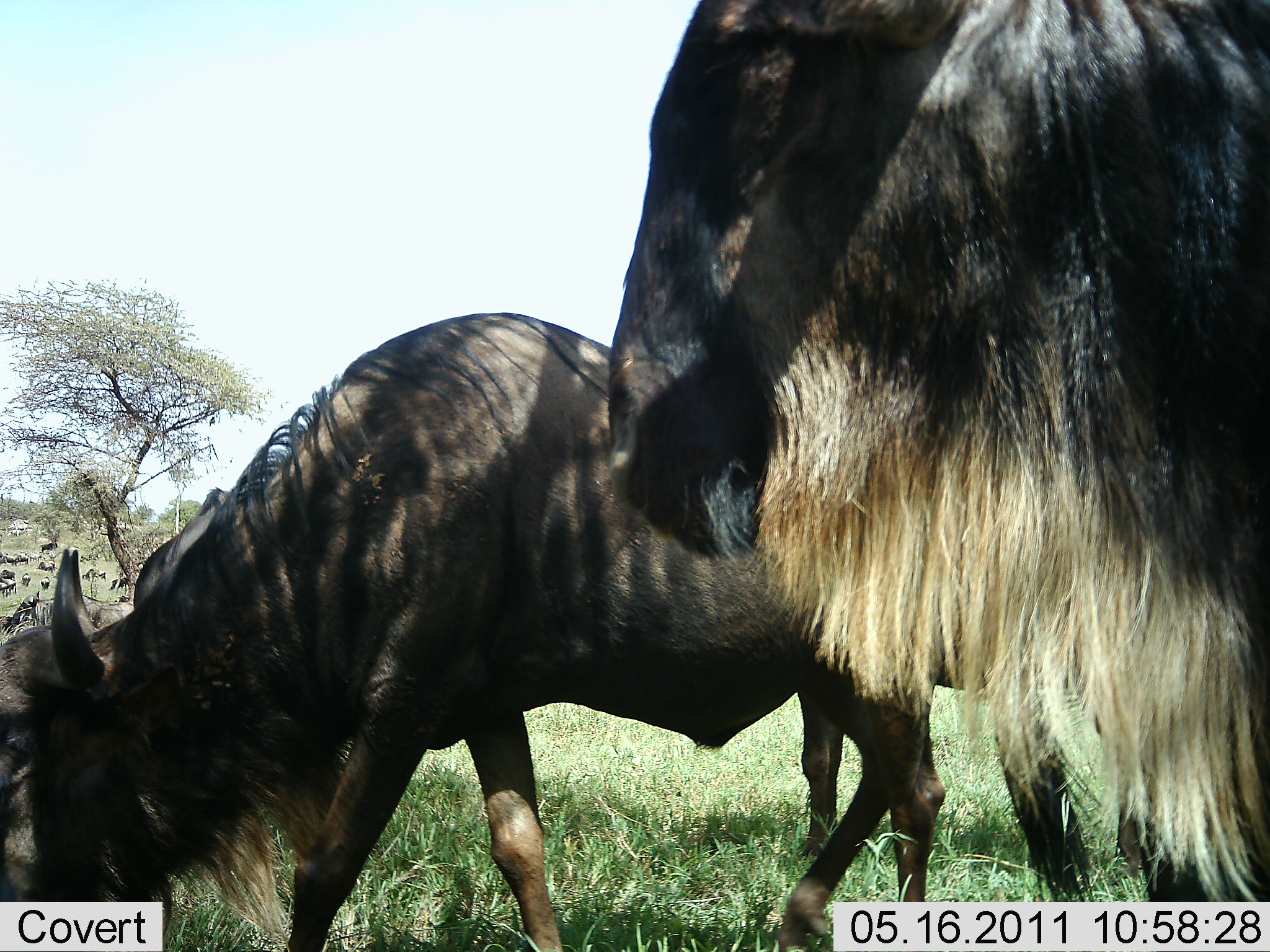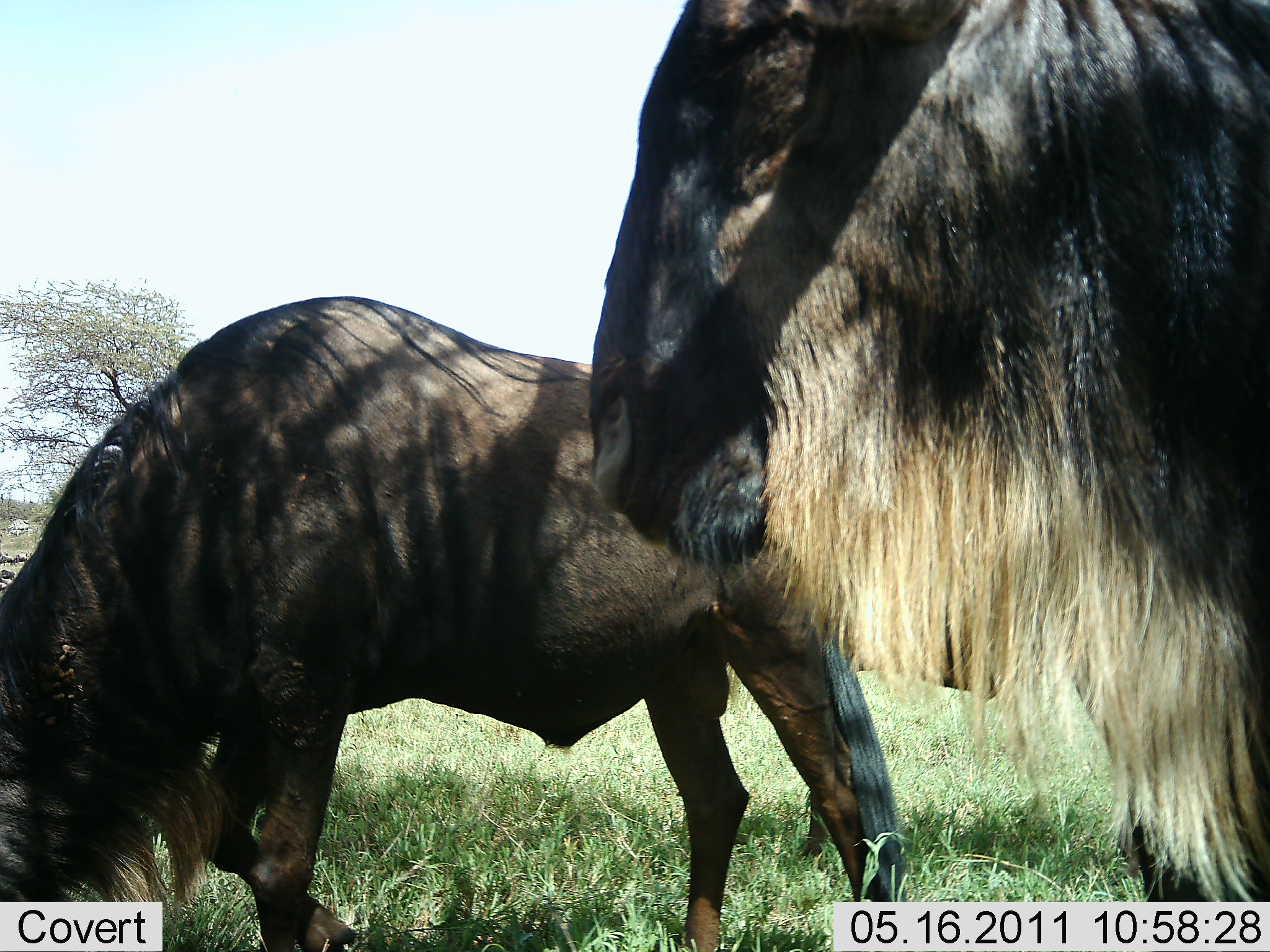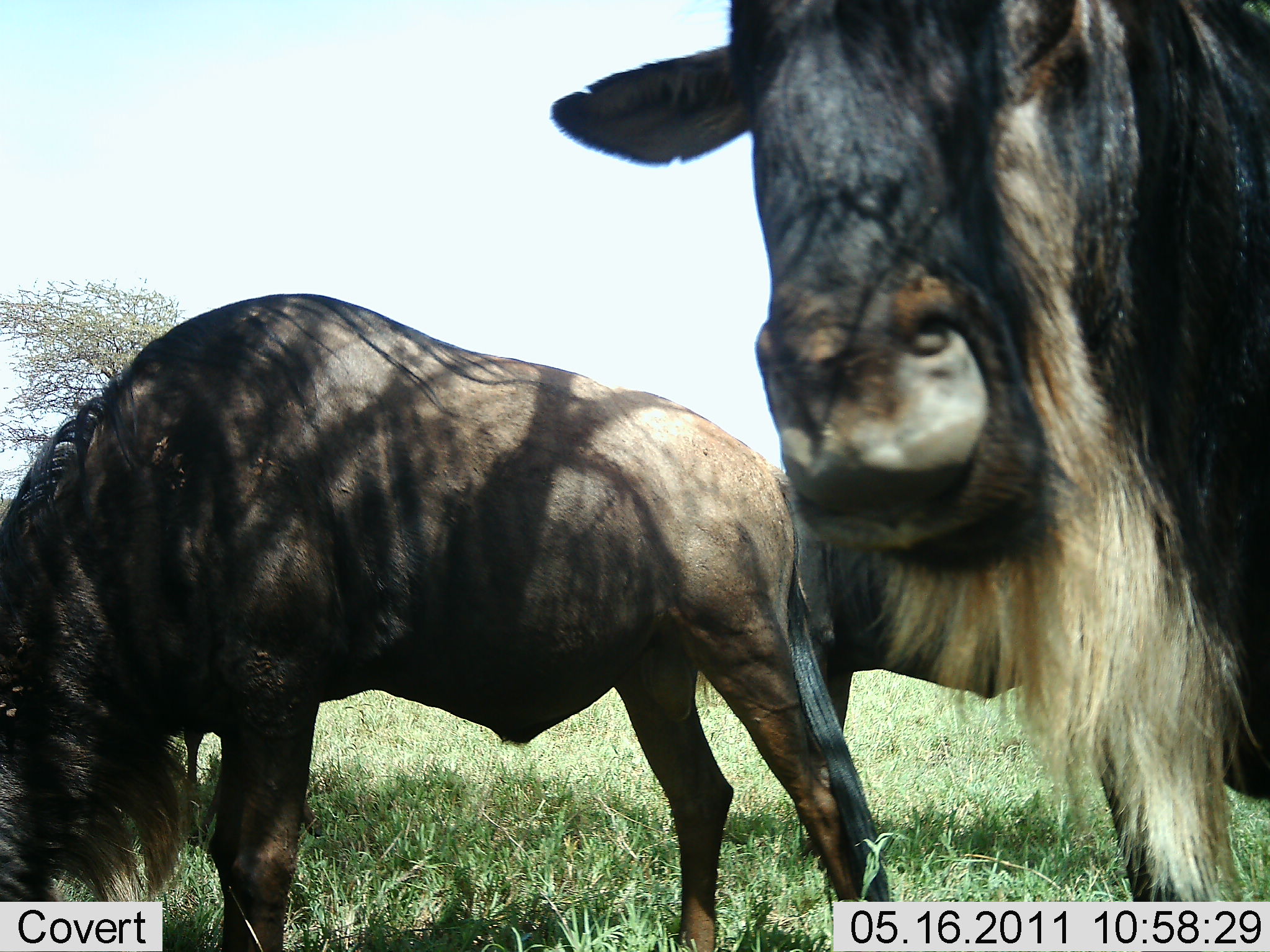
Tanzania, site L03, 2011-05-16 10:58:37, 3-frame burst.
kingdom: Animalia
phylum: Chordata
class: Mammalia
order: Artiodactyla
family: Bovidae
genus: Connochaetes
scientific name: Connochaetes taurinus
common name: blue wildebeest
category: wildebeest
Wildebeest (blue wildebeest) (Connochaetes taurinus), count 2. Behavior (volunteer vote fractions): standing 70%, resting 10%, moving 10%, interacting 10%. Young present (vote fraction): 0%. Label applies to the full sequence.